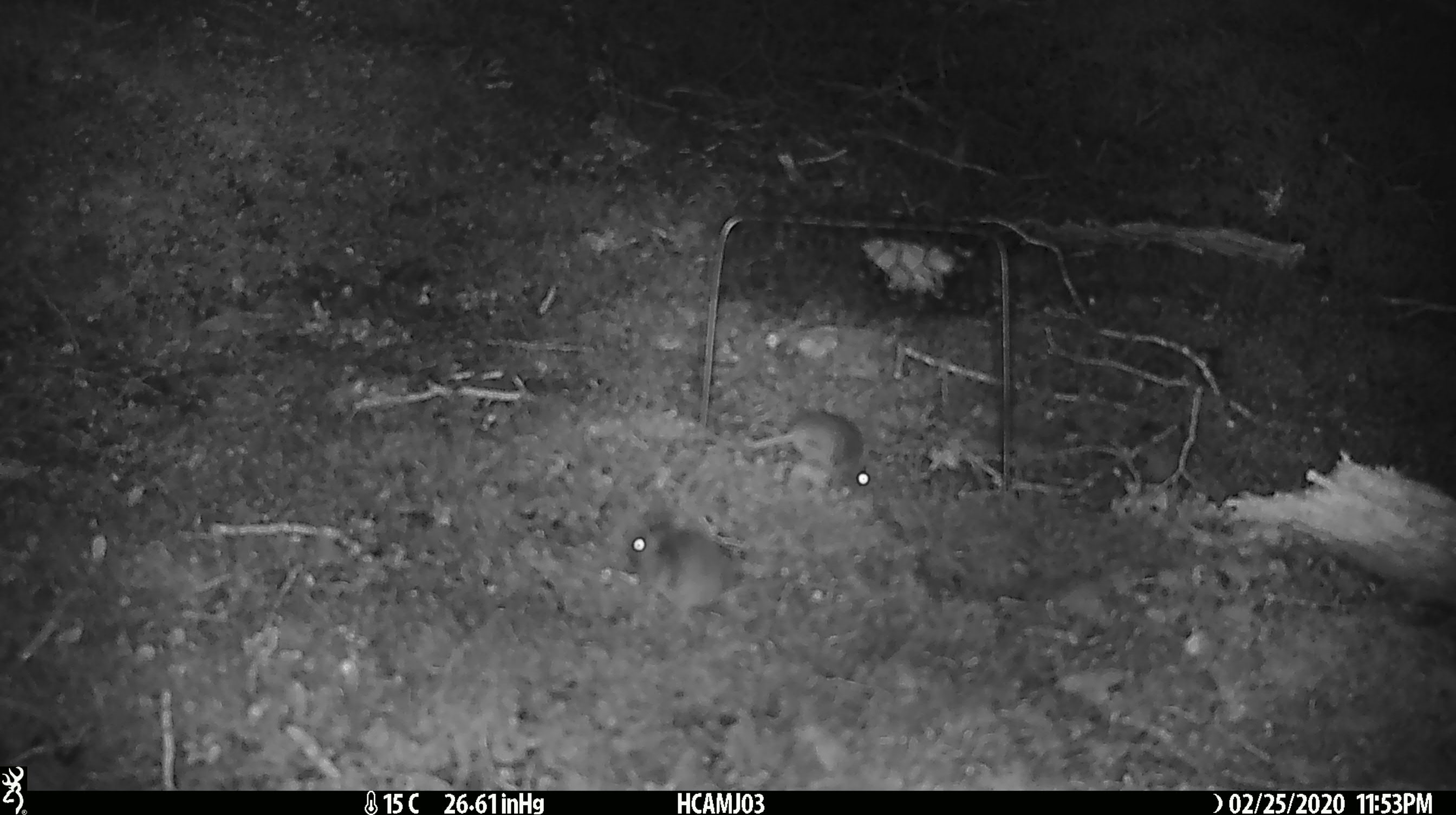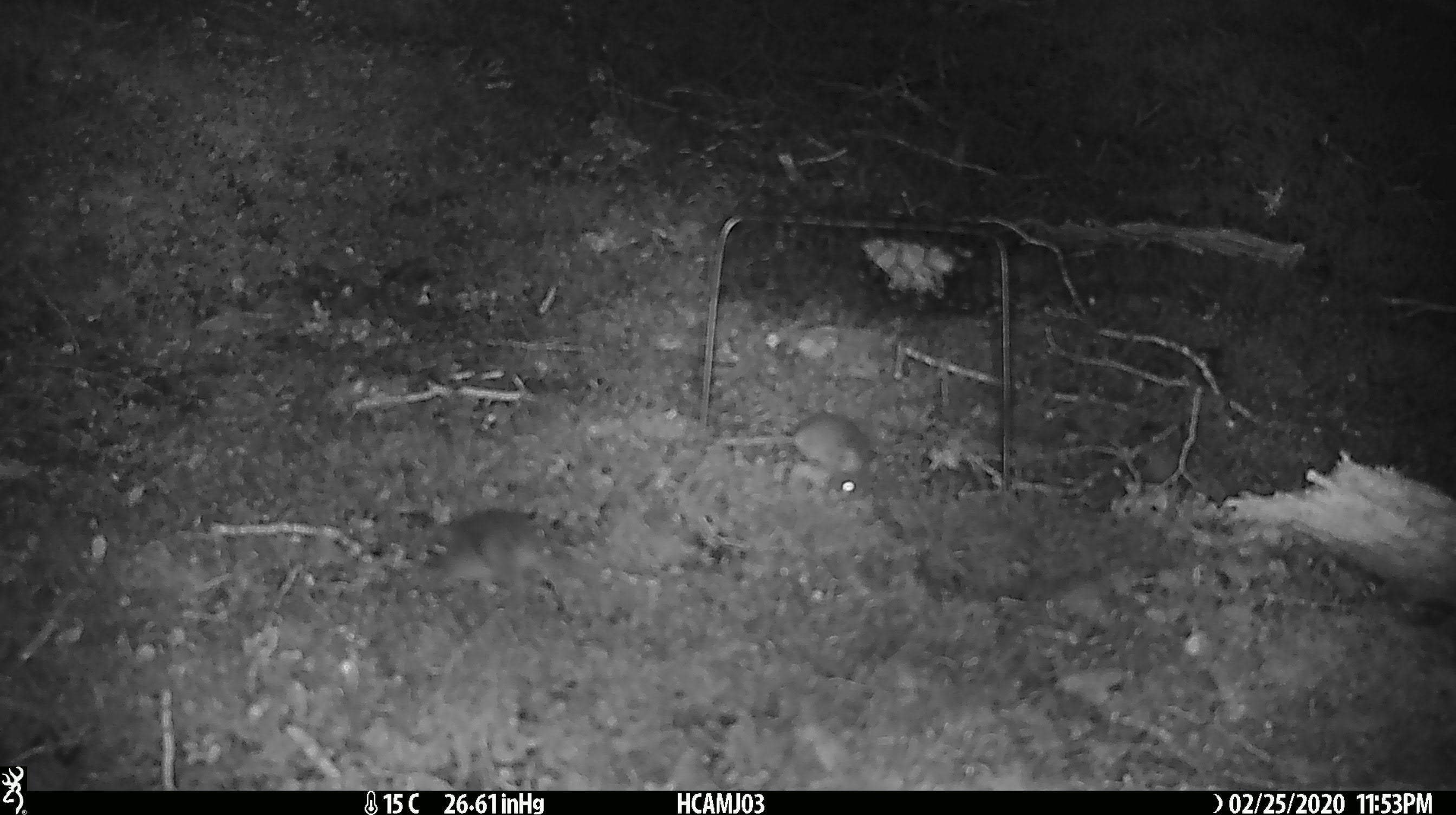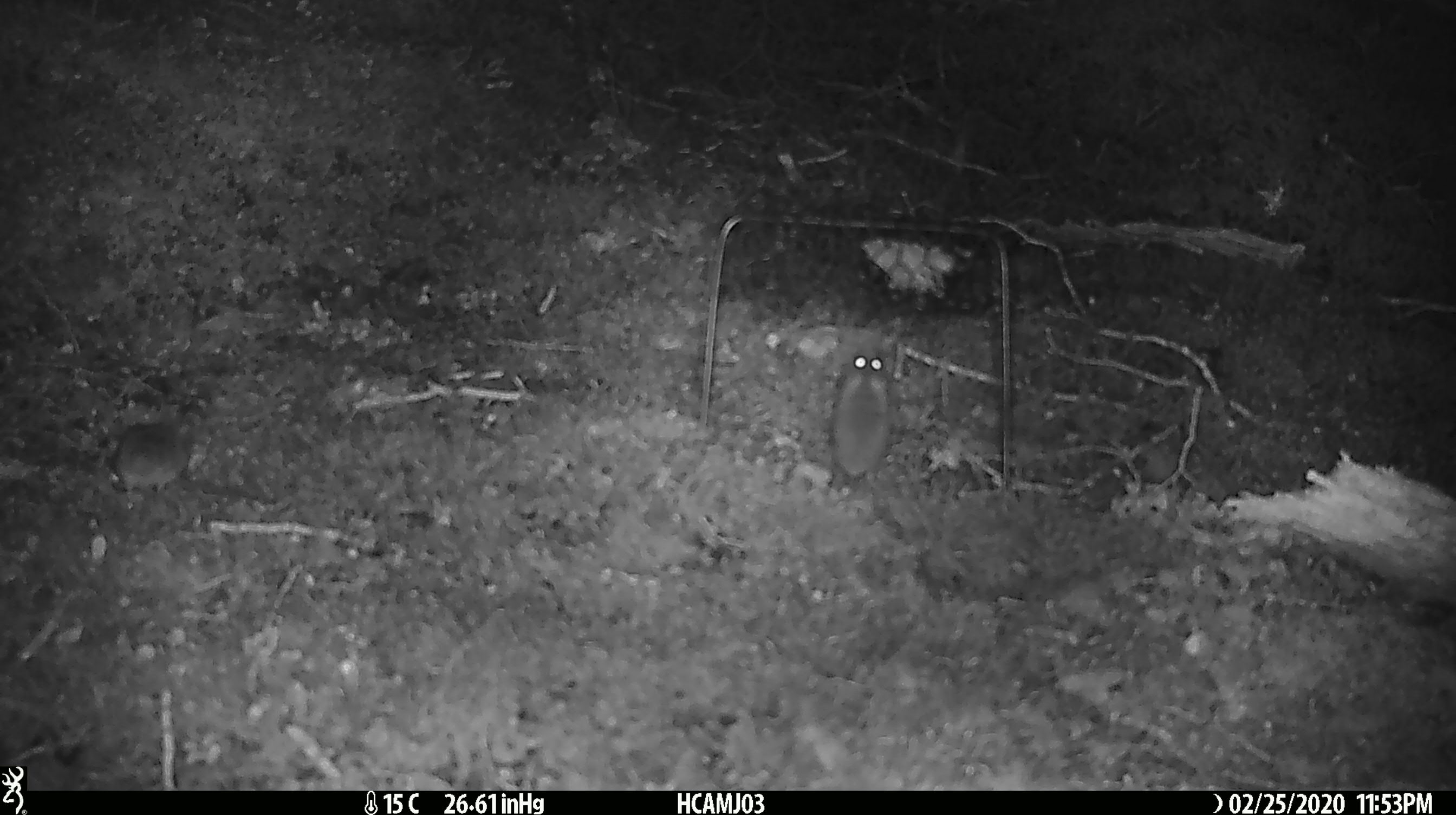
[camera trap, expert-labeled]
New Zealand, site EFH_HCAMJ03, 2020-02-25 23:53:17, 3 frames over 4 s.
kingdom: Animalia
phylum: Chordata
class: Mammalia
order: Rodentia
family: Muridae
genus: Mus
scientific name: Mus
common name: mouse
Mouse (Mus).